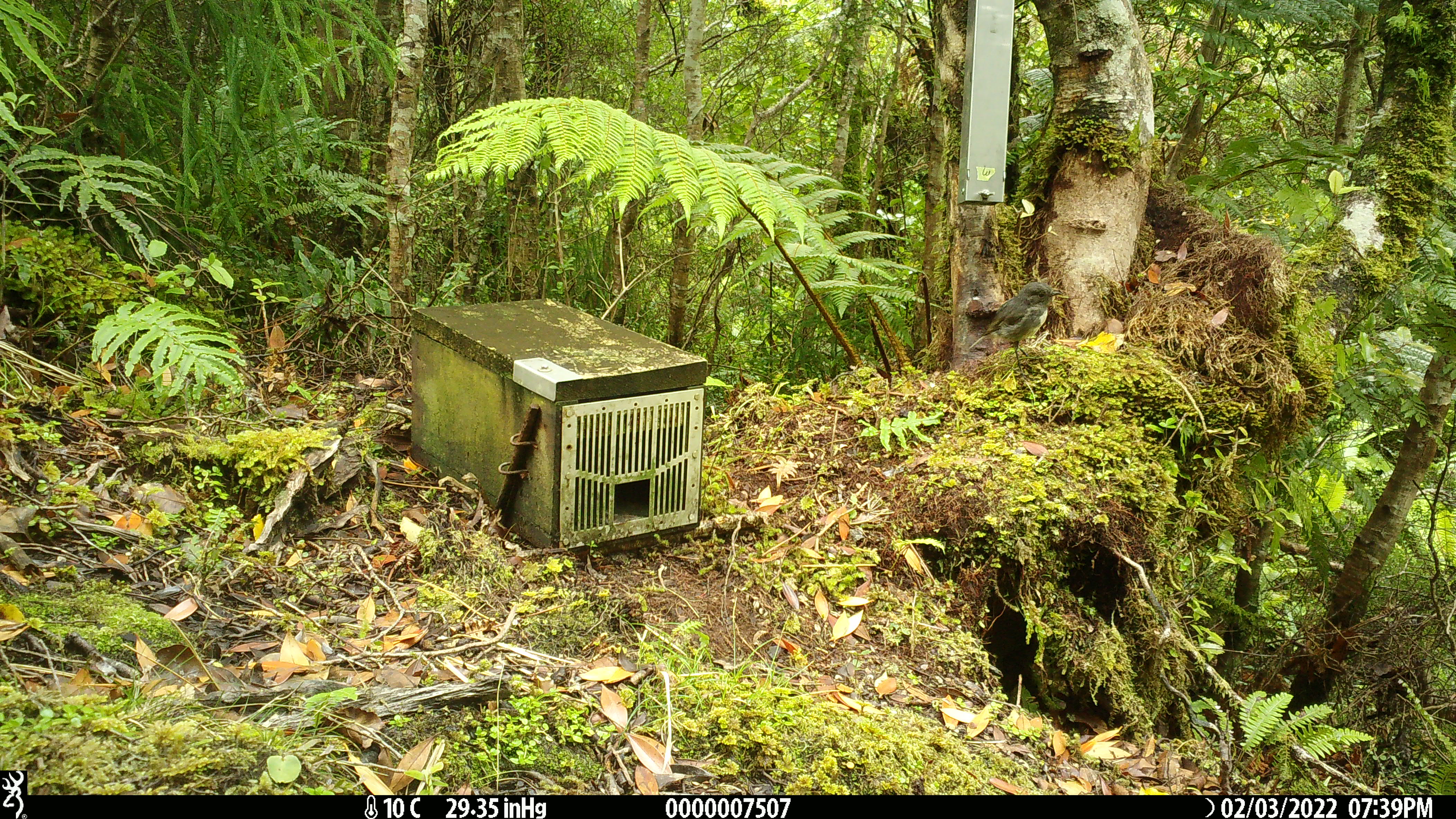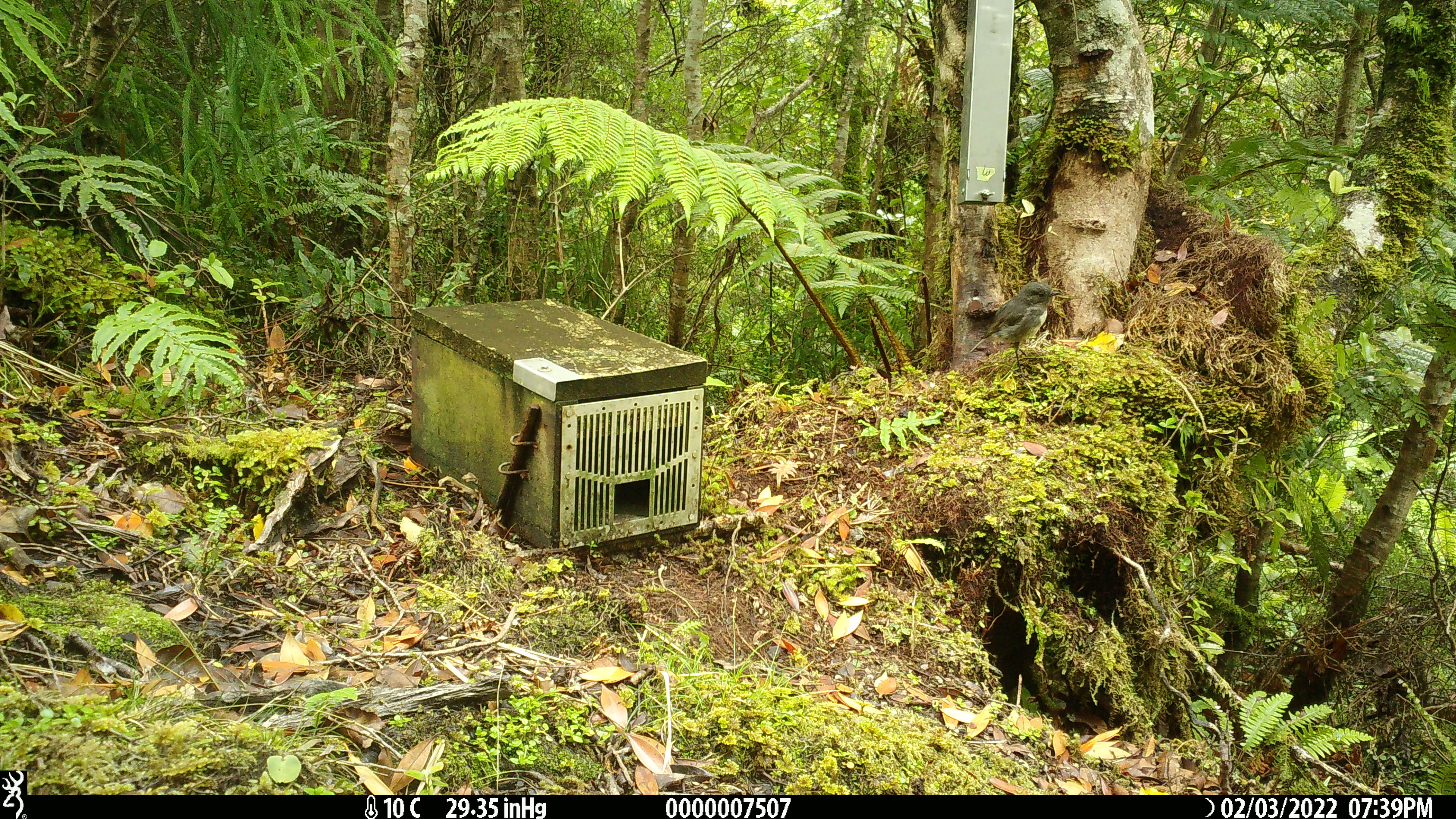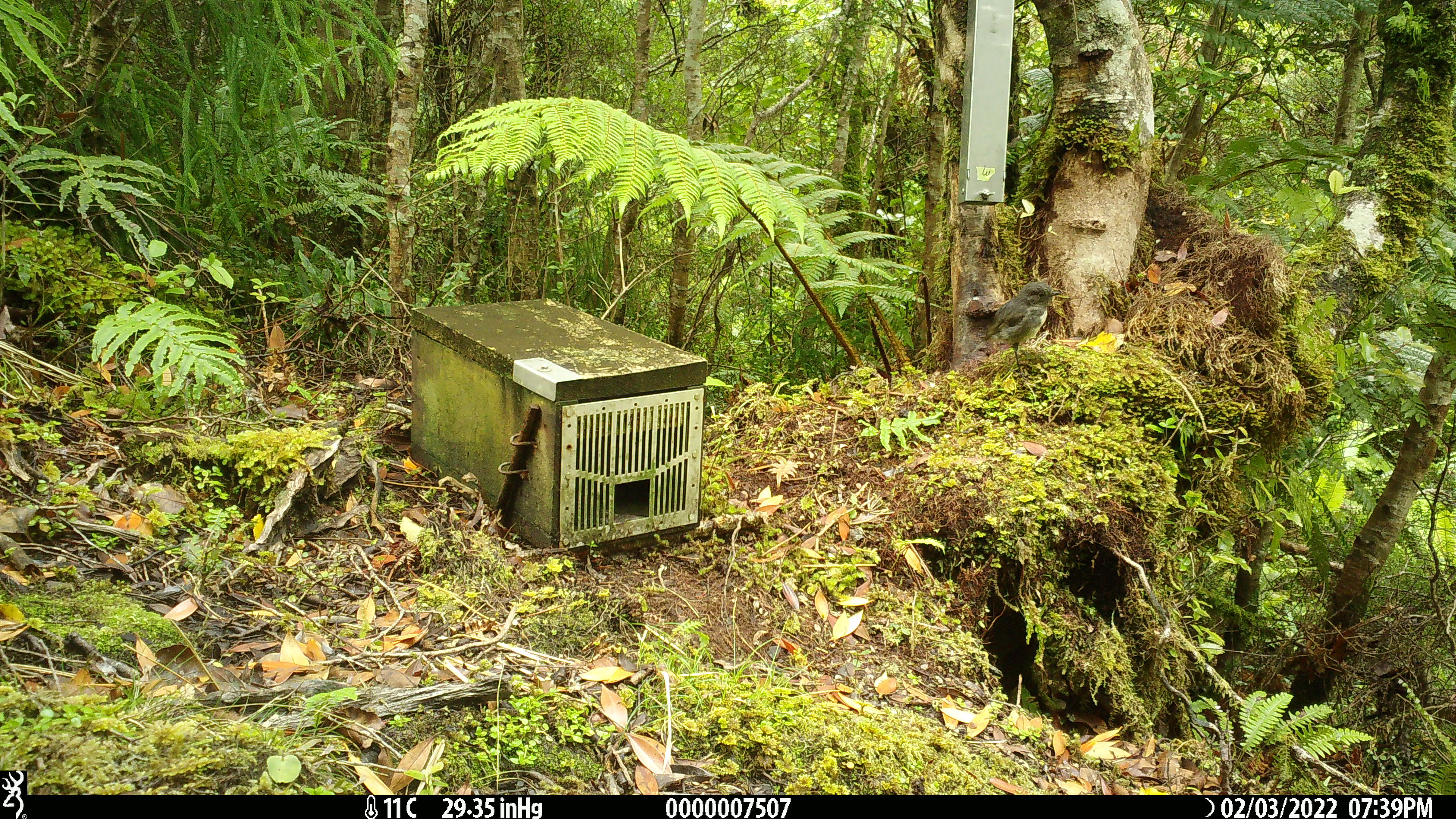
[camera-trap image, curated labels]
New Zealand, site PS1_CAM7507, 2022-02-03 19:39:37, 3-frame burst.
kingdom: Animalia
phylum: Chordata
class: Aves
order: Passeriformes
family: Petroicidae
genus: Petroica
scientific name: Petroica australis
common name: new zealand robin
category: robin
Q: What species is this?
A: Robin (new zealand robin) (Petroica australis).